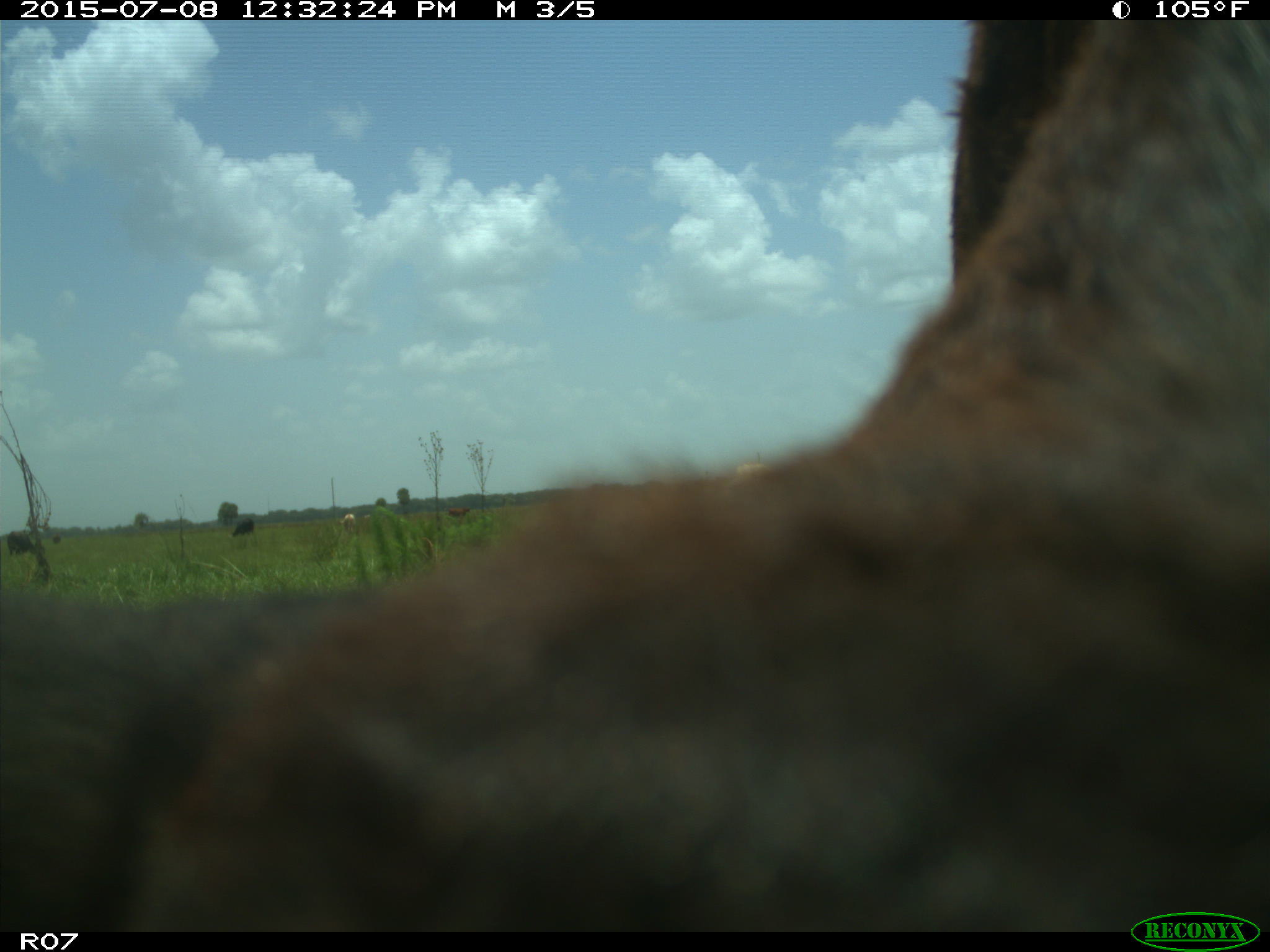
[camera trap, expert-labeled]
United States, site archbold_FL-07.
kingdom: Animalia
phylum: Chordata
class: Mammalia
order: Artiodactyla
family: Bovidae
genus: Bos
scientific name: Bos taurus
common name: domestic cow